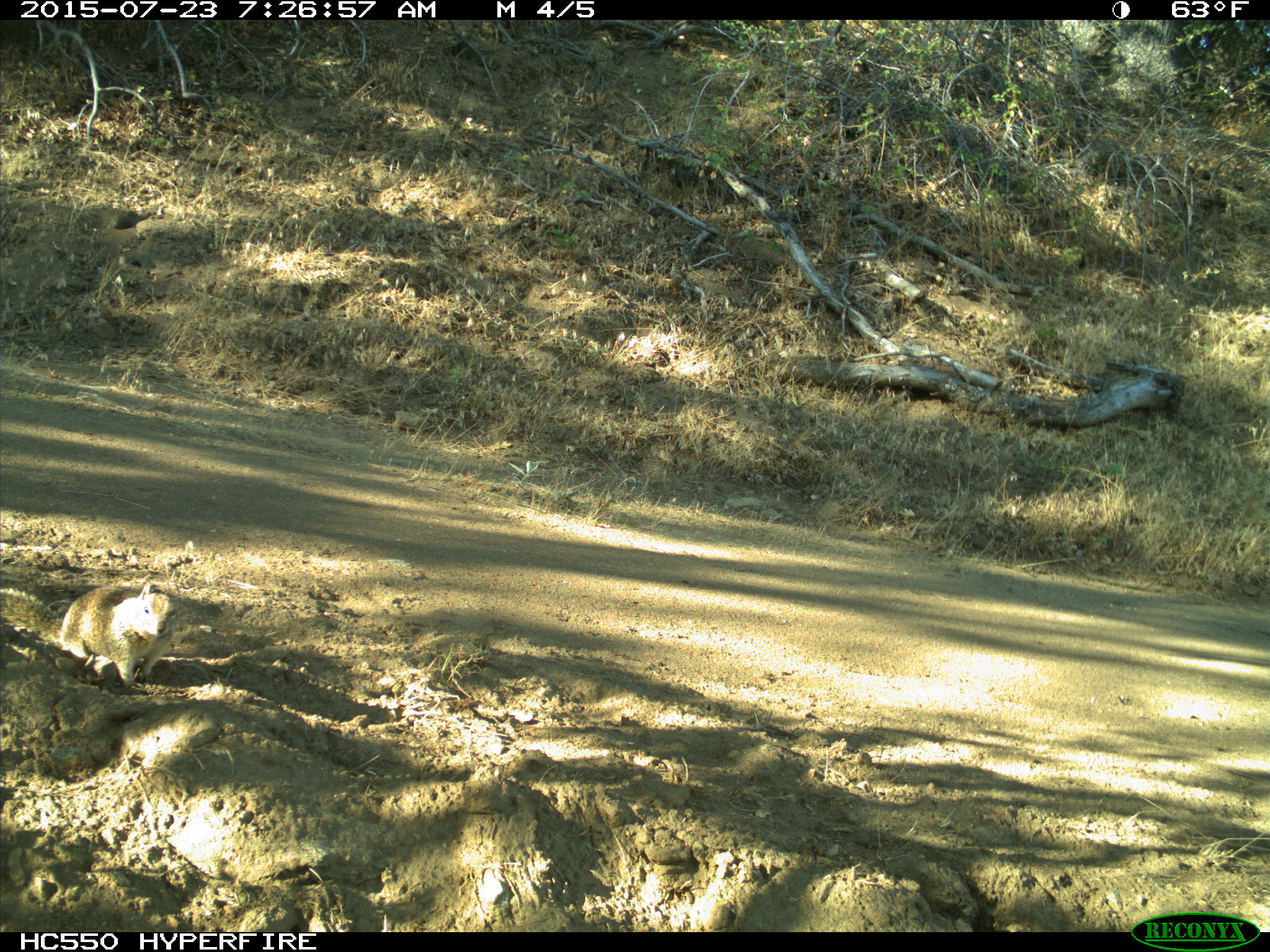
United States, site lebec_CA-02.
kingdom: Animalia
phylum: Chordata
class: Mammalia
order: Rodentia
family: Sciuridae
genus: Otospermophilus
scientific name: Otospermophilus beecheyi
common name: california ground squirrel